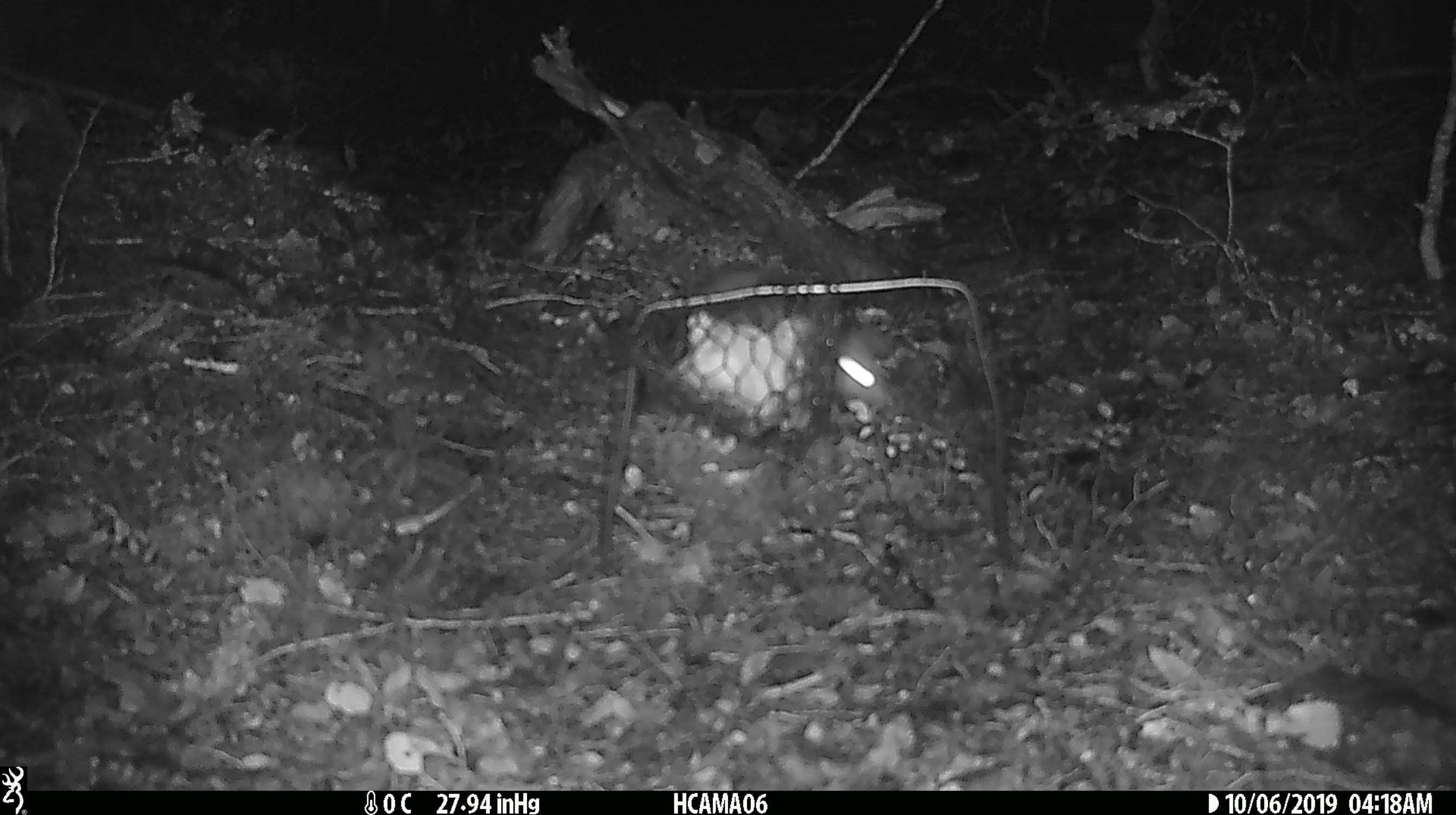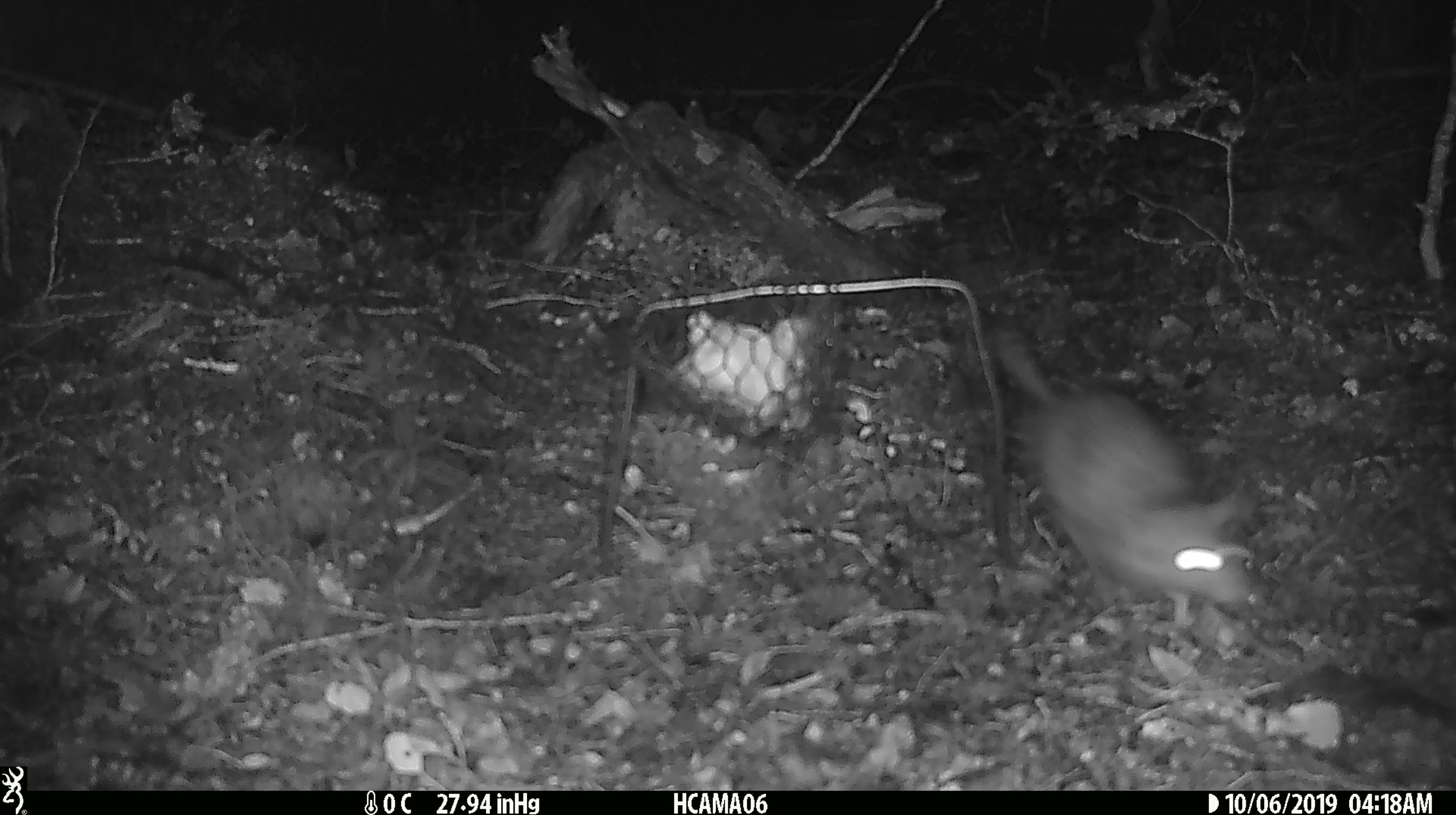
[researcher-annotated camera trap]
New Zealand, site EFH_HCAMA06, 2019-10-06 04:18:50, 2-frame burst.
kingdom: Animalia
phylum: Chordata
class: Mammalia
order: Rodentia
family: Muridae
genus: Mus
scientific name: Mus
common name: mouse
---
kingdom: Animalia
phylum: Chordata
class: Mammalia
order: Rodentia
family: Muridae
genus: Rattus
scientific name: Rattus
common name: rat